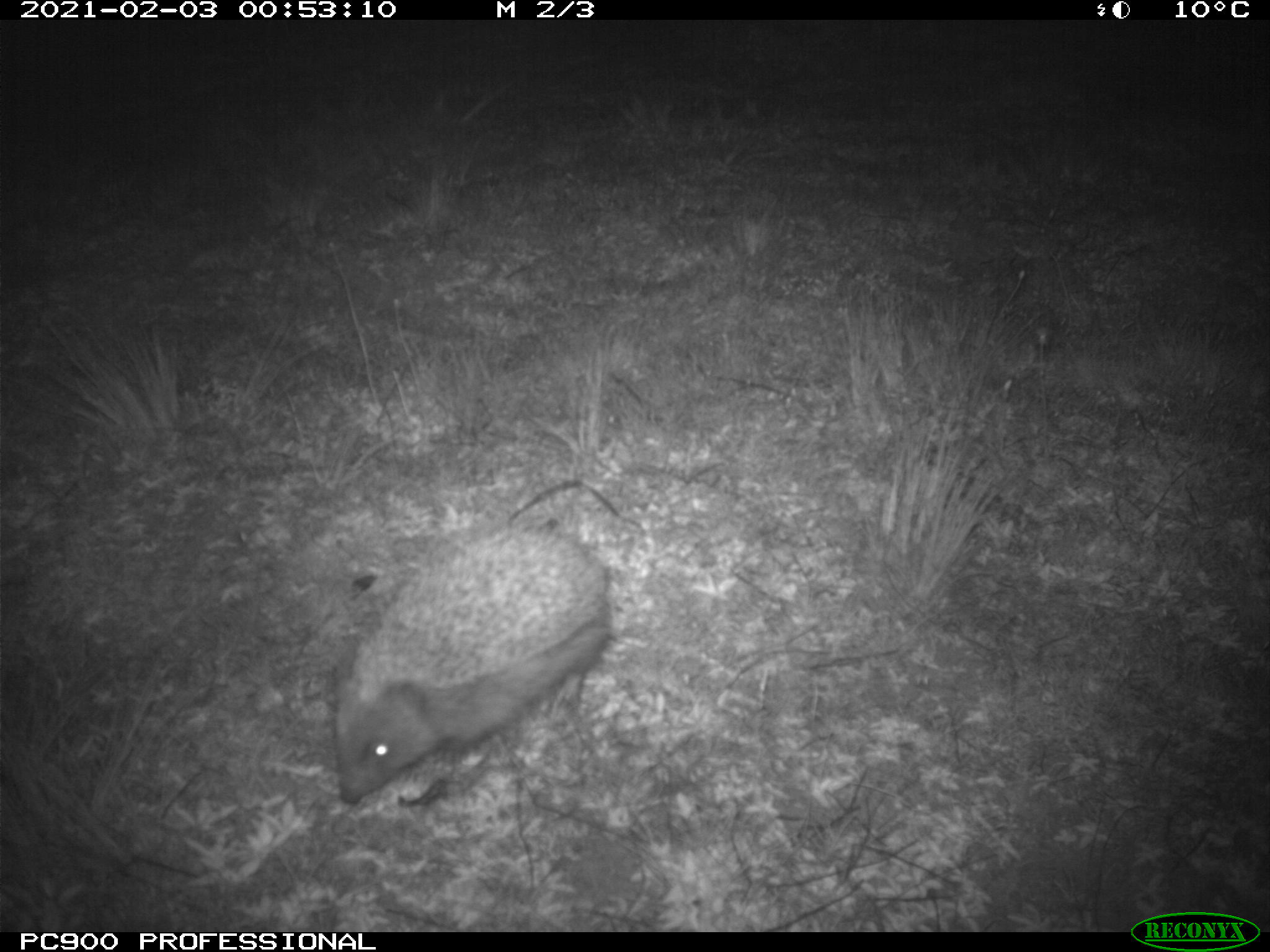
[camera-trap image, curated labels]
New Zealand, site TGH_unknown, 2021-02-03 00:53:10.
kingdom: Animalia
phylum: Chordata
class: Mammalia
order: Eulipotyphla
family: Erinaceidae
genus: Erinaceus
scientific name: Erinaceus europaeus europaeus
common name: european hedgehog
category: hedgehog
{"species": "hedgehog (european hedgehog) (Erinaceus europaeus europaeus)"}